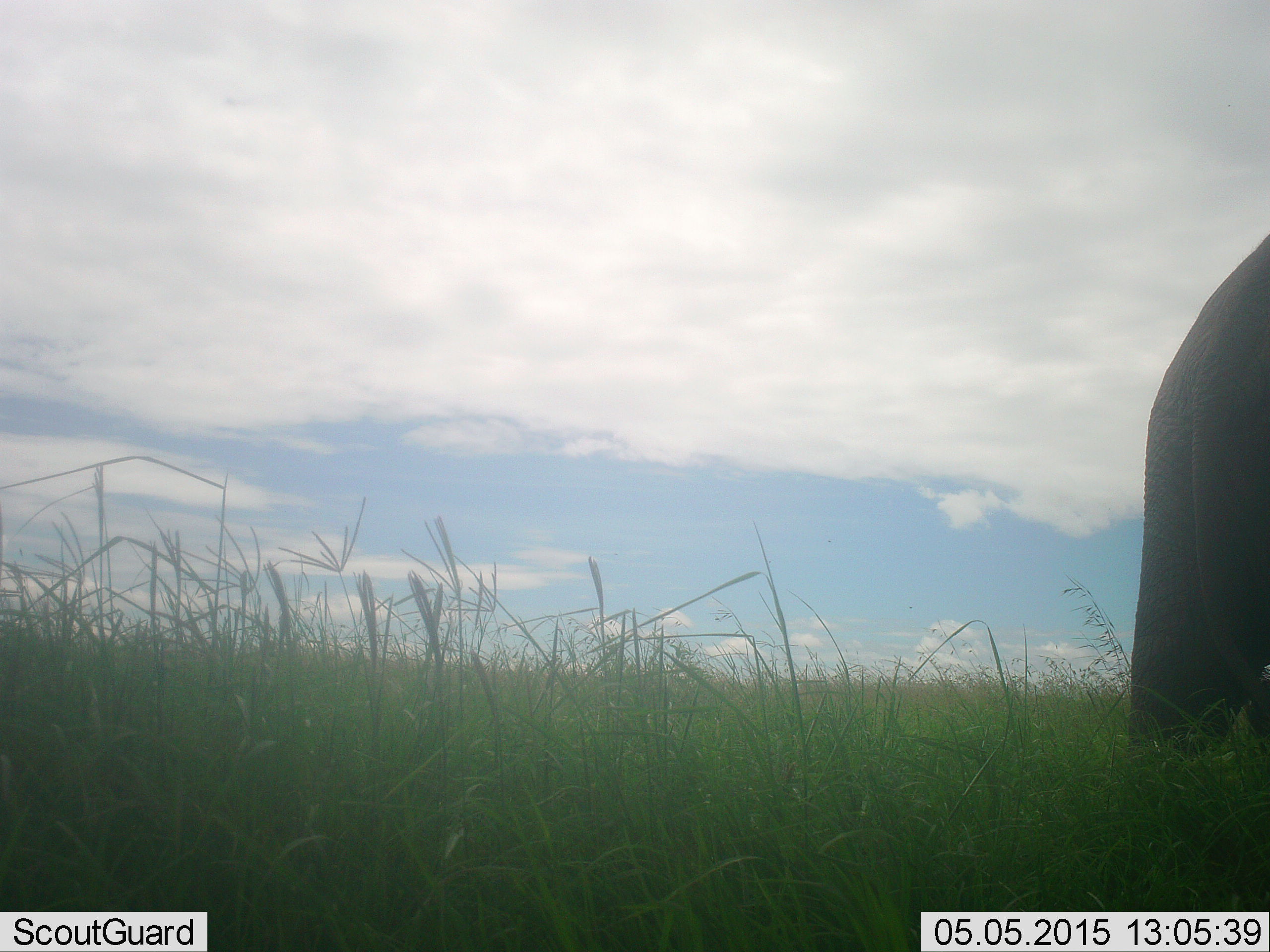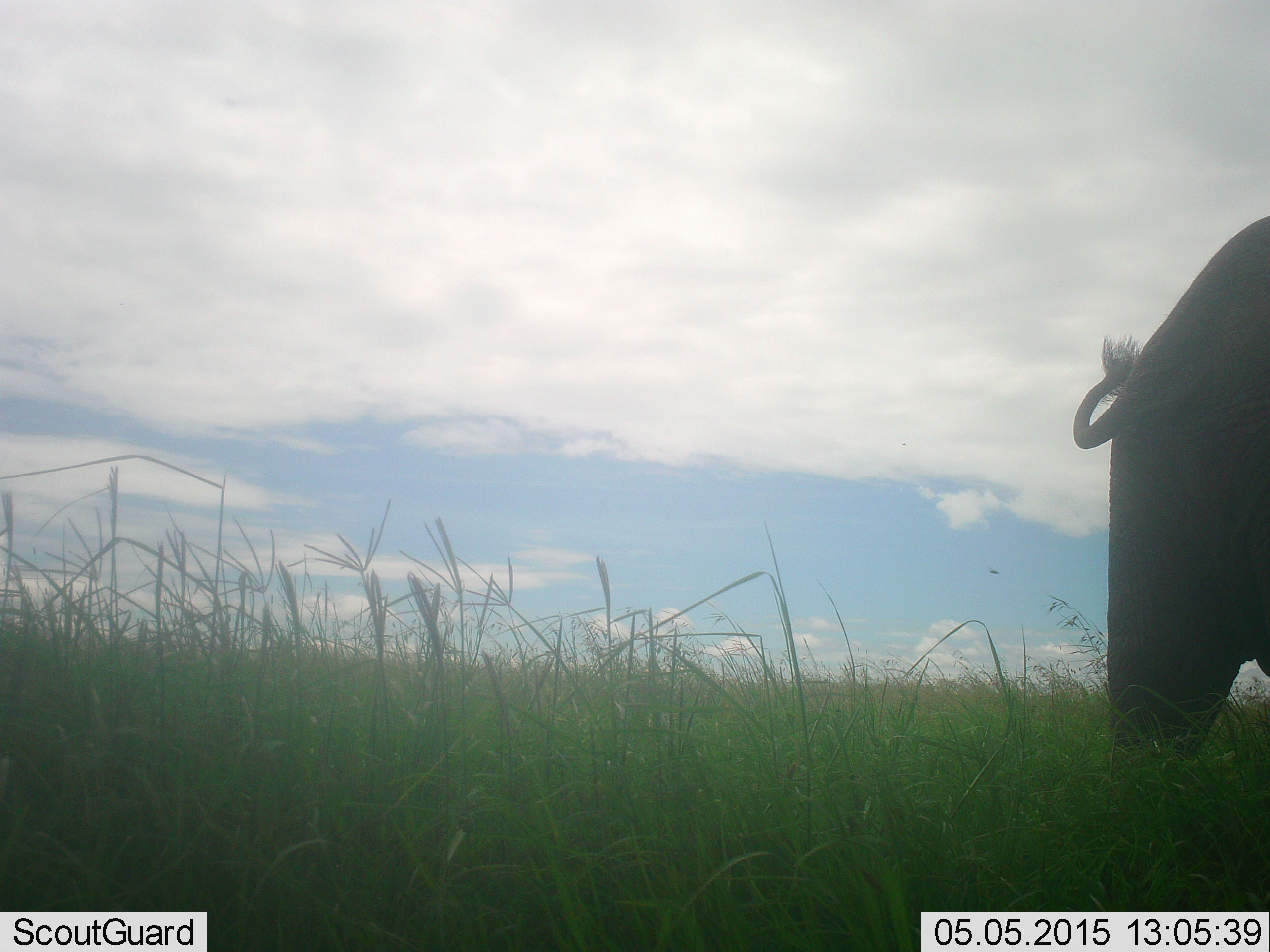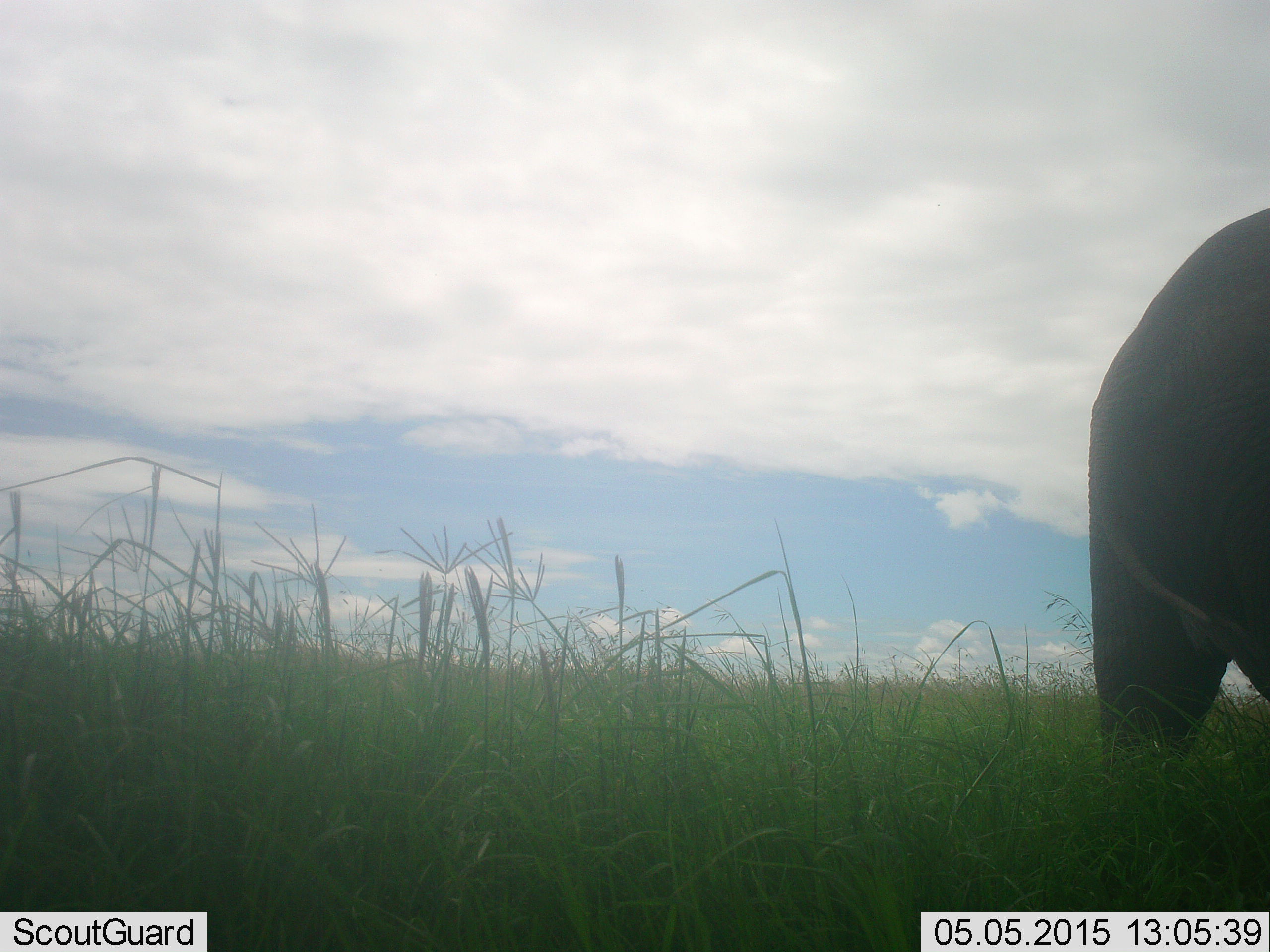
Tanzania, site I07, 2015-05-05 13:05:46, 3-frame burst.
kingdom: Animalia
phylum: Chordata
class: Mammalia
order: Proboscidea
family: Elephantidae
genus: Loxodonta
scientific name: Loxodonta africana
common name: african bush elephant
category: elephant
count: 1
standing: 80%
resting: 0%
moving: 20%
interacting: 0%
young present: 0%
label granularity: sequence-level